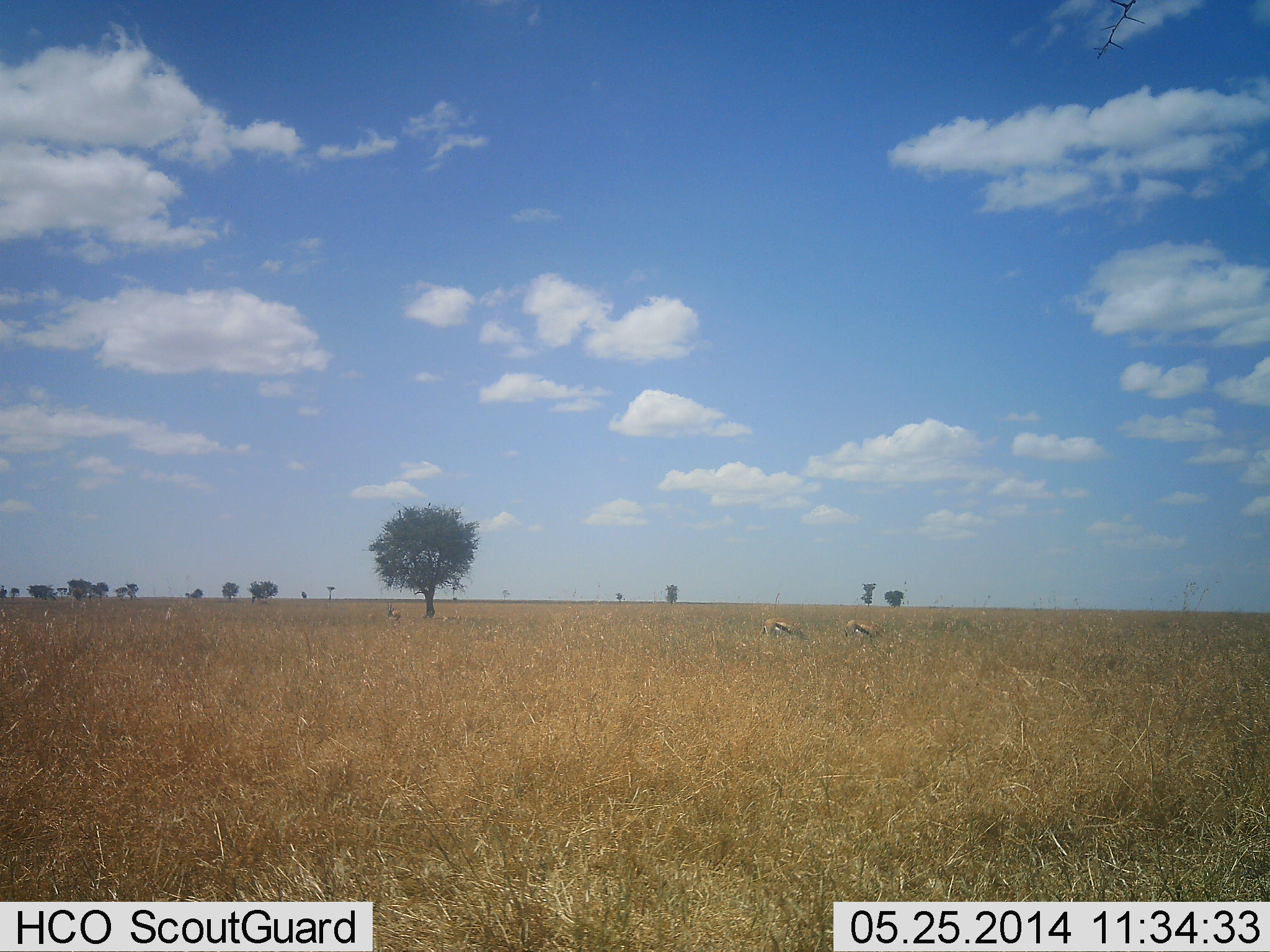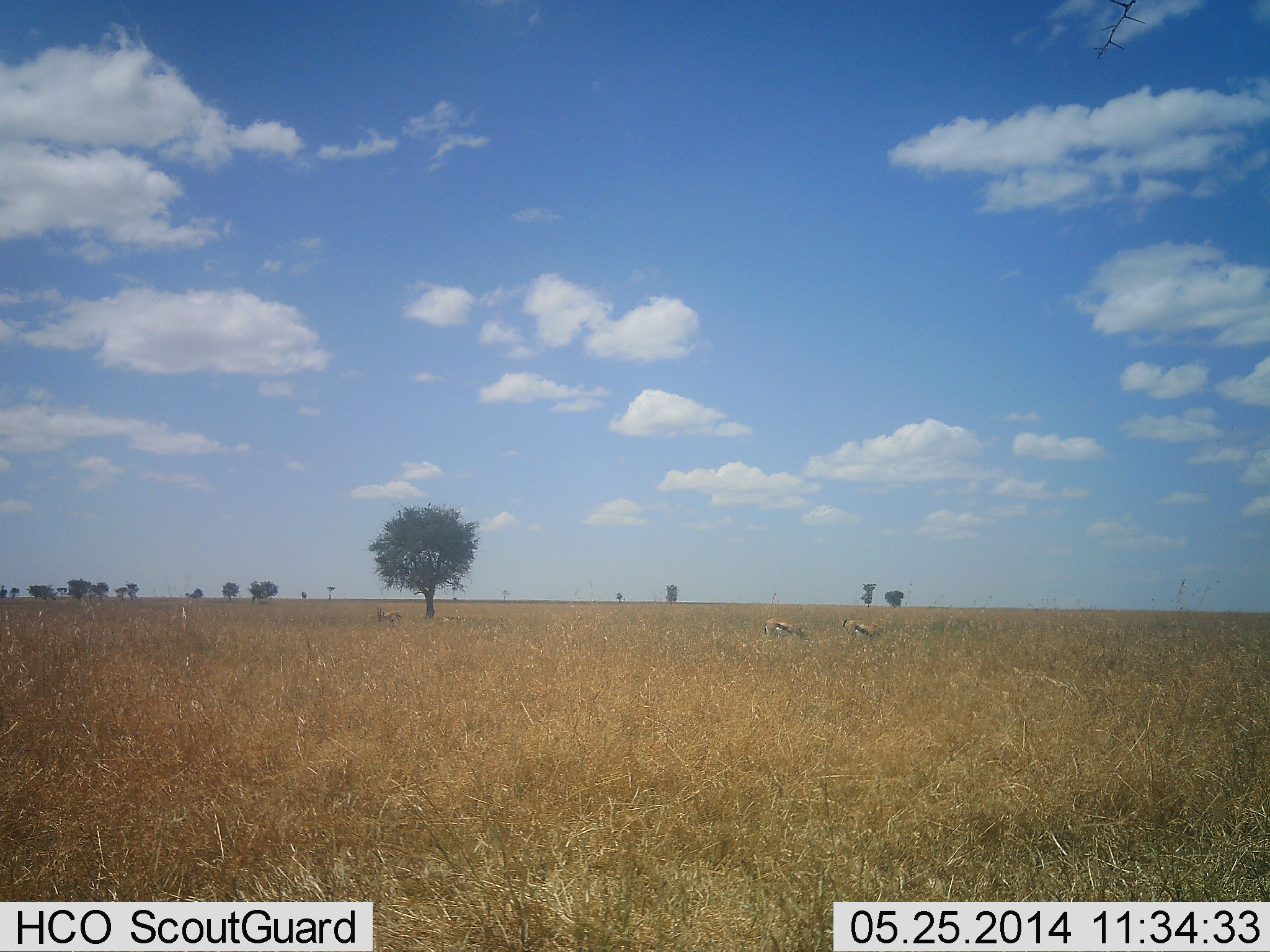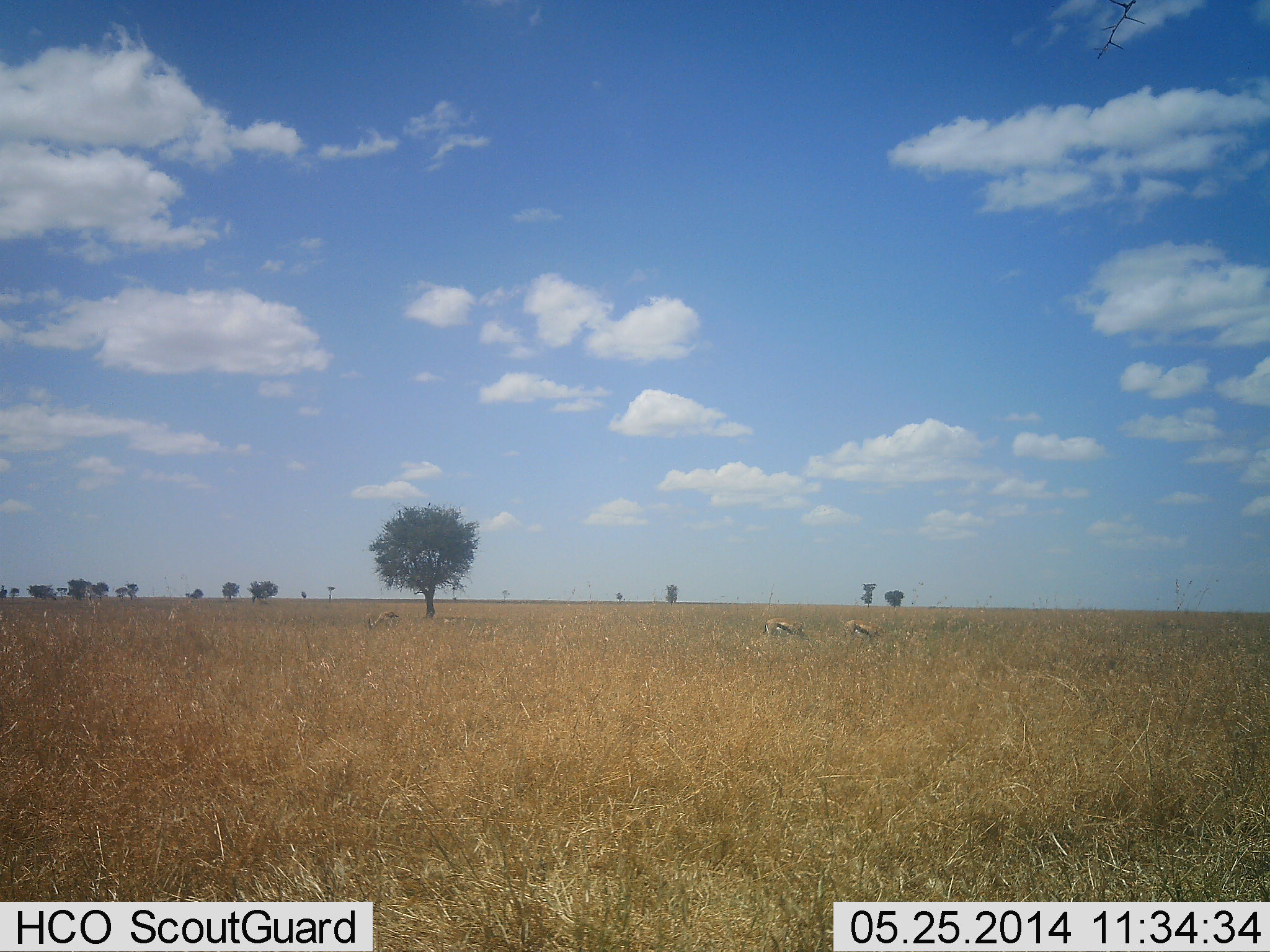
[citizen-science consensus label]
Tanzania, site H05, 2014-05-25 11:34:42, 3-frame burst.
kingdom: Animalia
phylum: Chordata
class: Mammalia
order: Artiodactyla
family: Bovidae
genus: Eudorcas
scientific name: Eudorcas thomsonii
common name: thomson's gazelle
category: gazellethomsons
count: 3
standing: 60%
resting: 0%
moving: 0%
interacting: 0%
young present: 0%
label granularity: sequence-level